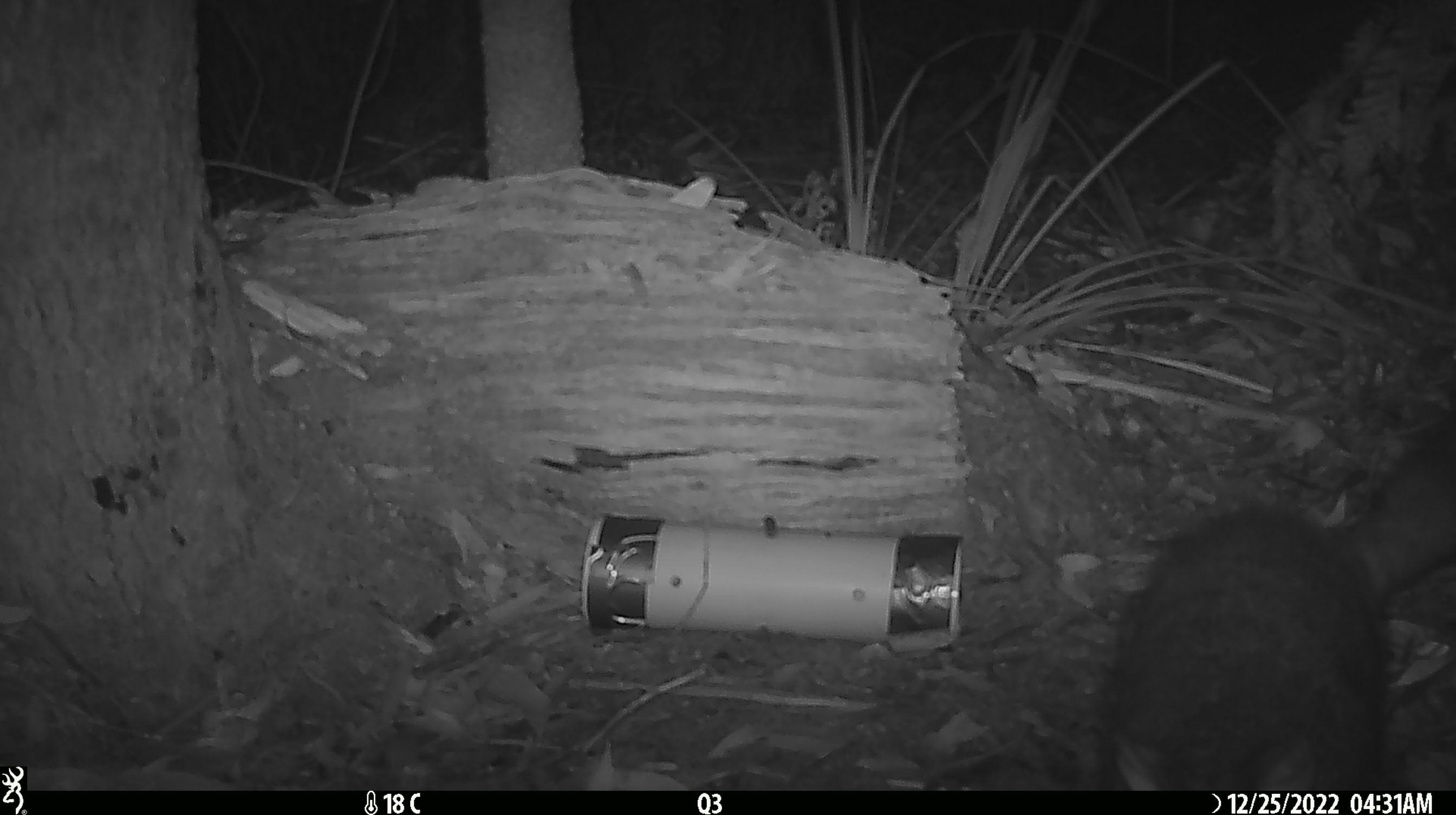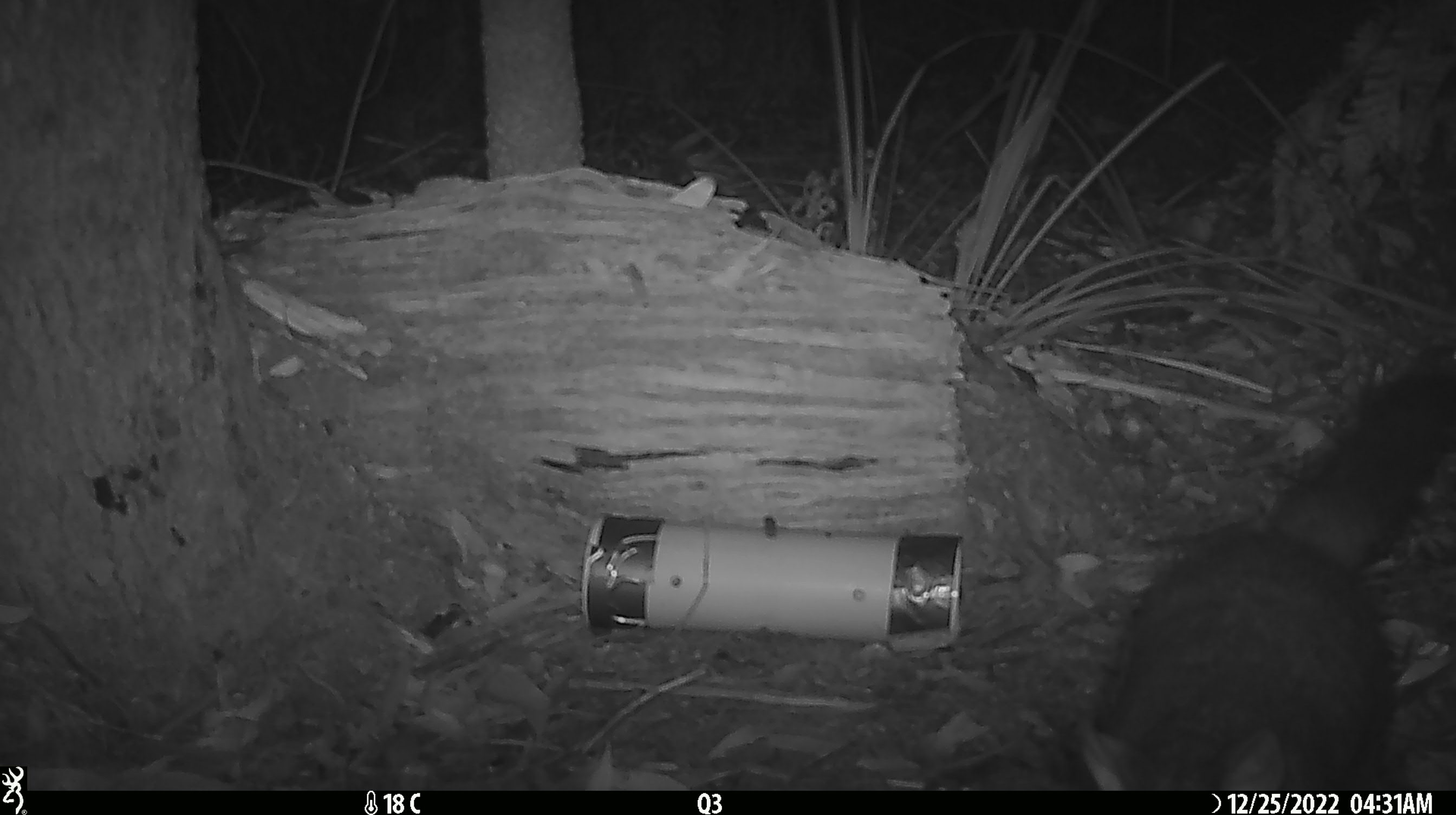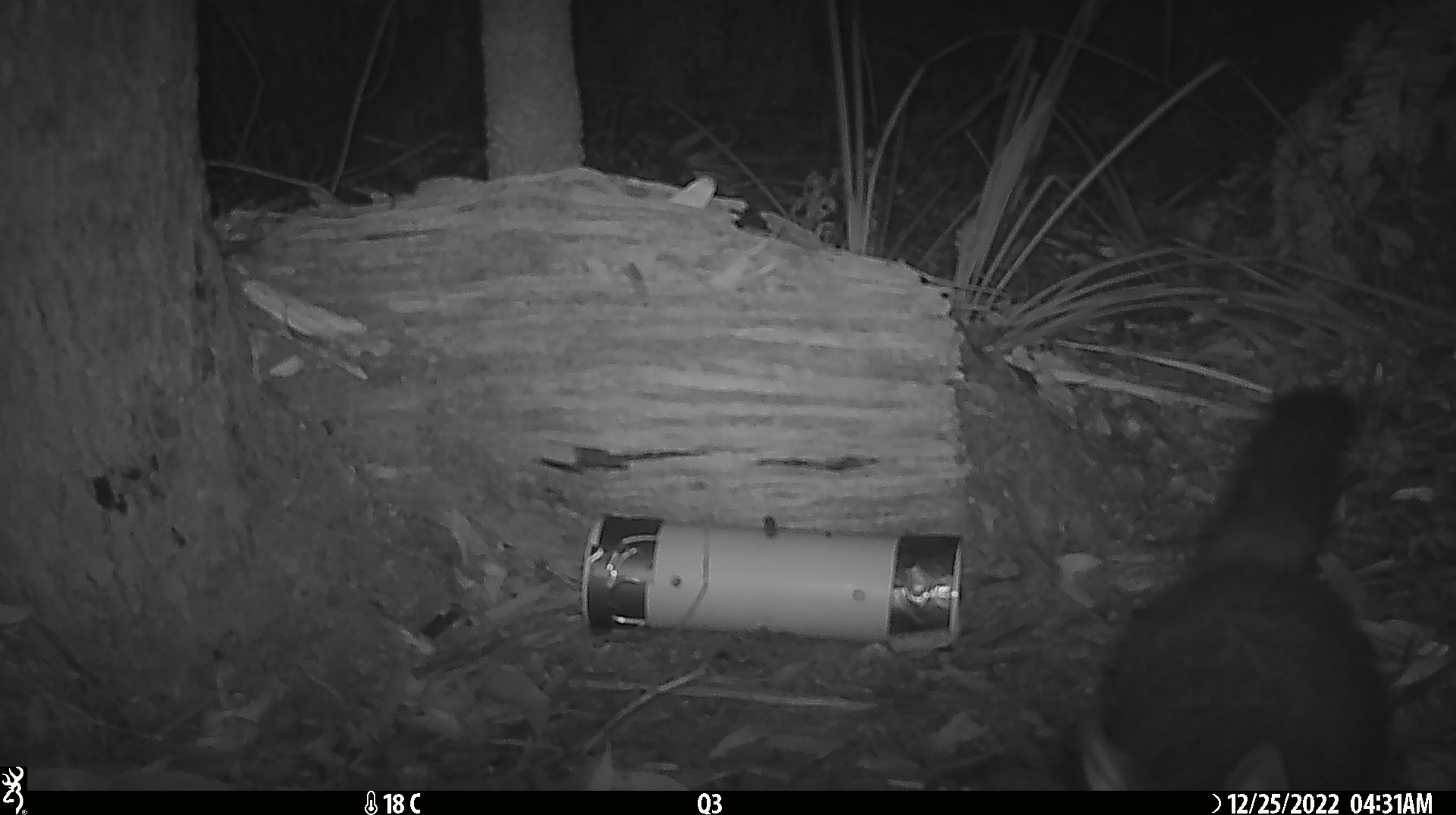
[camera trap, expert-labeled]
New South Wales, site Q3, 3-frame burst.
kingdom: Animalia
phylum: Chordata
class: Mammalia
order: Diprotodontia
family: Phalangeridae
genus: Trichosurus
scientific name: Trichosurus vulpecula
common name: common brushtail possum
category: possum